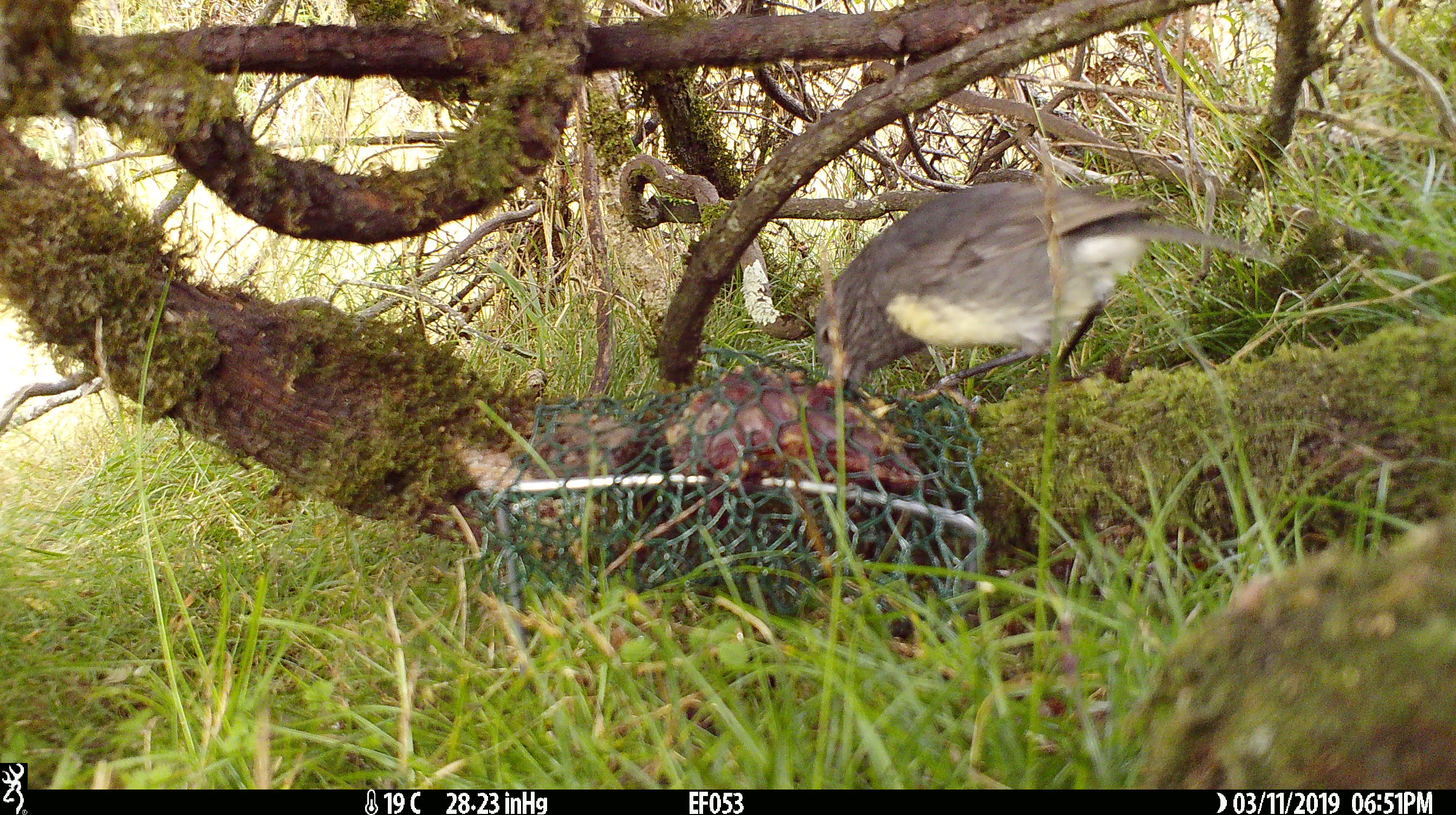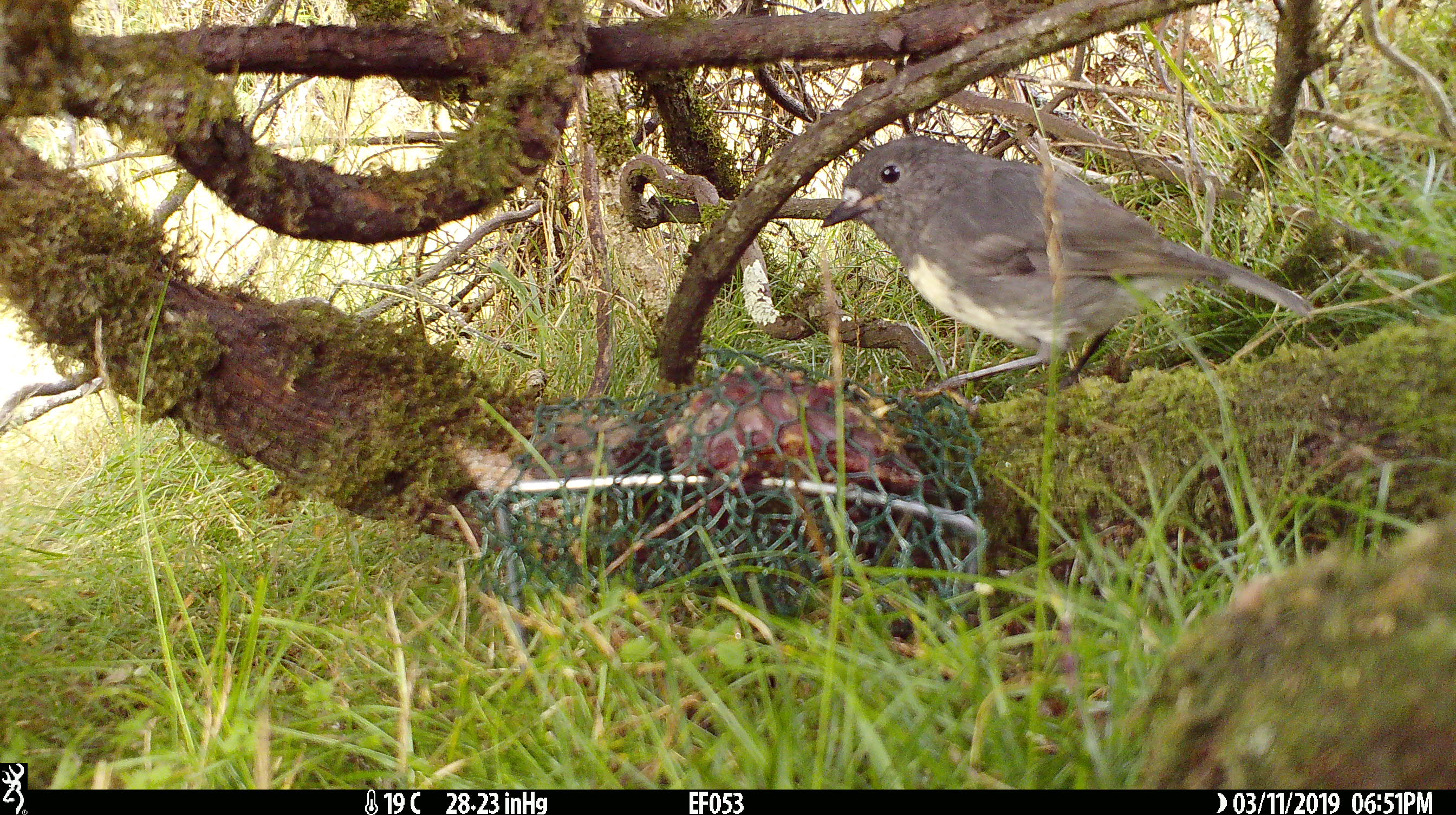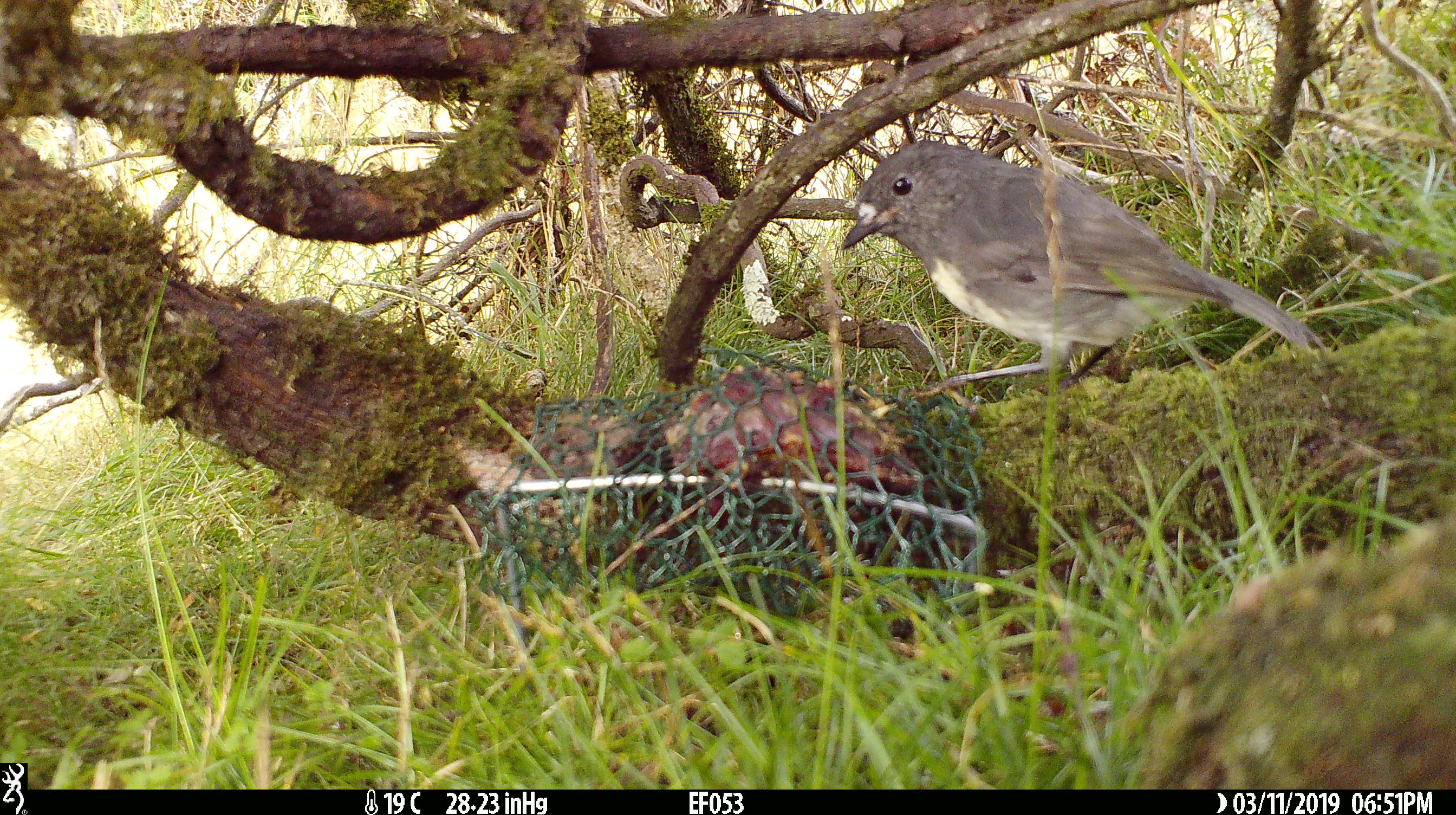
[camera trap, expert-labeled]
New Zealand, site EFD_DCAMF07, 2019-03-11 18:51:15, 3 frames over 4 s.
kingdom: Animalia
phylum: Chordata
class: Aves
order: Passeriformes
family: Petroicidae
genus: Petroica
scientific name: Petroica australis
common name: new zealand robin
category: robin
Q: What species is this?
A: Robin (new zealand robin) (Petroica australis).